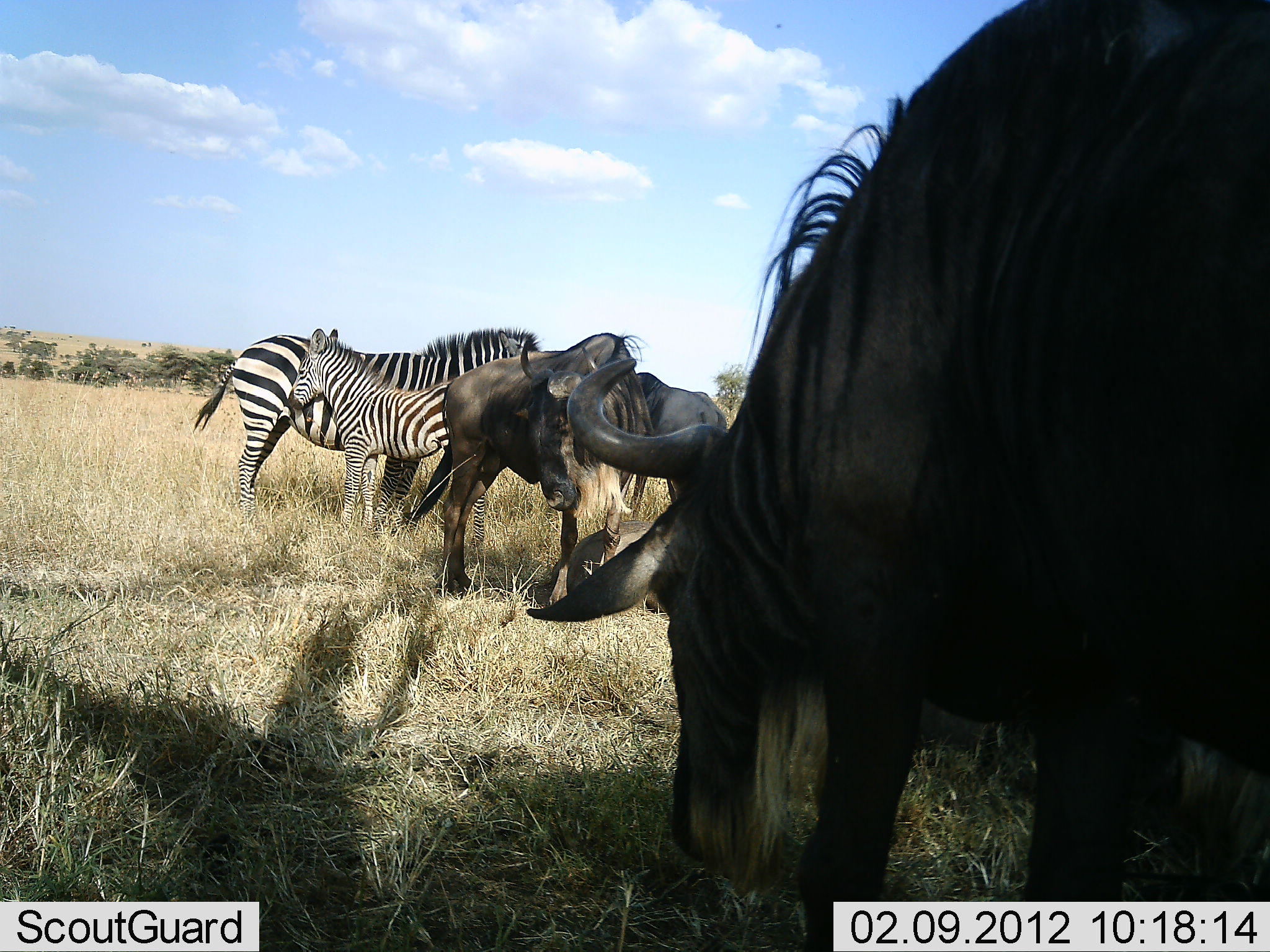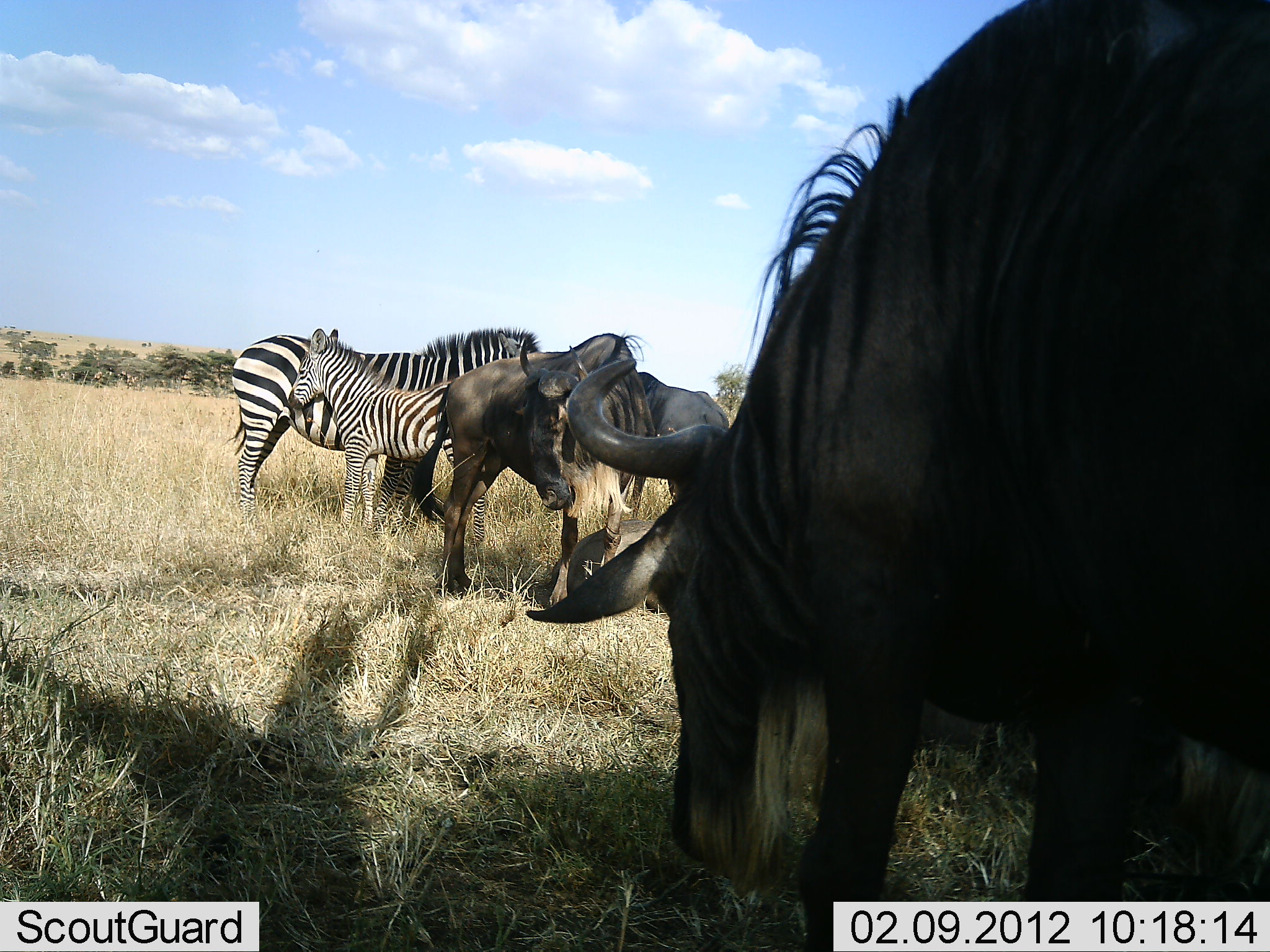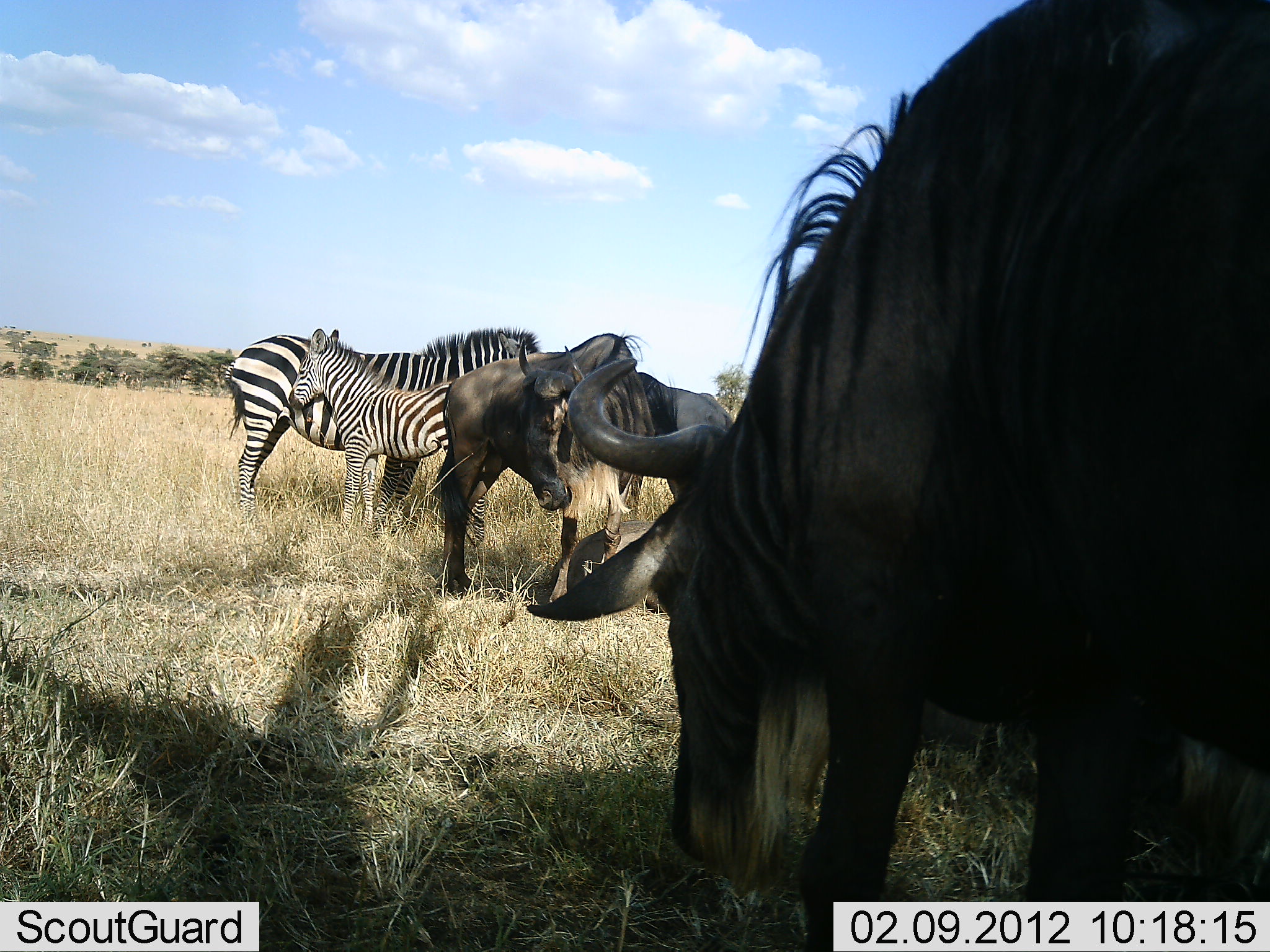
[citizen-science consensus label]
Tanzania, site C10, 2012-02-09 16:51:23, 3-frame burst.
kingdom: Animalia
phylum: Chordata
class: Mammalia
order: Artiodactyla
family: Bovidae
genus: Connochaetes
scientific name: Connochaetes taurinus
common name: blue wildebeest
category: wildebeest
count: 3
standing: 78%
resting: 22%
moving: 9%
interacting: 4%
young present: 4%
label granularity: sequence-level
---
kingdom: Animalia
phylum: Chordata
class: Mammalia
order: Perissodactyla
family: Equidae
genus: Equus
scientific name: Equus quagga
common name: plains zebra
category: zebra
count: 2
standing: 87%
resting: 4%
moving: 0%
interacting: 26%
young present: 87%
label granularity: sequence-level